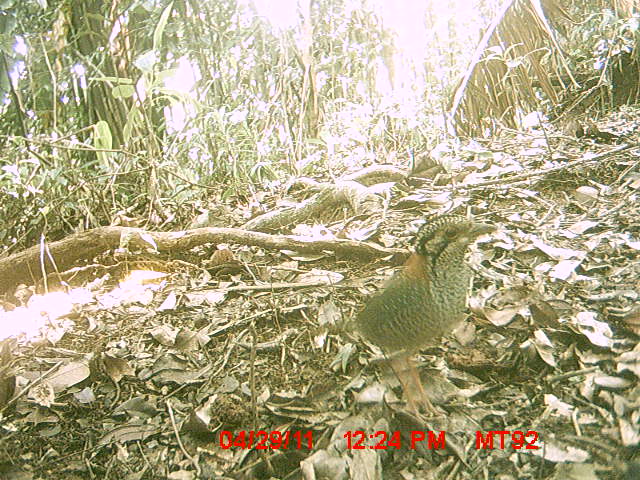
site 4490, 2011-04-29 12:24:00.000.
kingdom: Animalia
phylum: Chordata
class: Aves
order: Coraciiformes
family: Brachypteraciidae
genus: Brachypteracias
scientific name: Brachypteracias squamiger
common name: scaly ground roller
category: geobiastes squamiger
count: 1